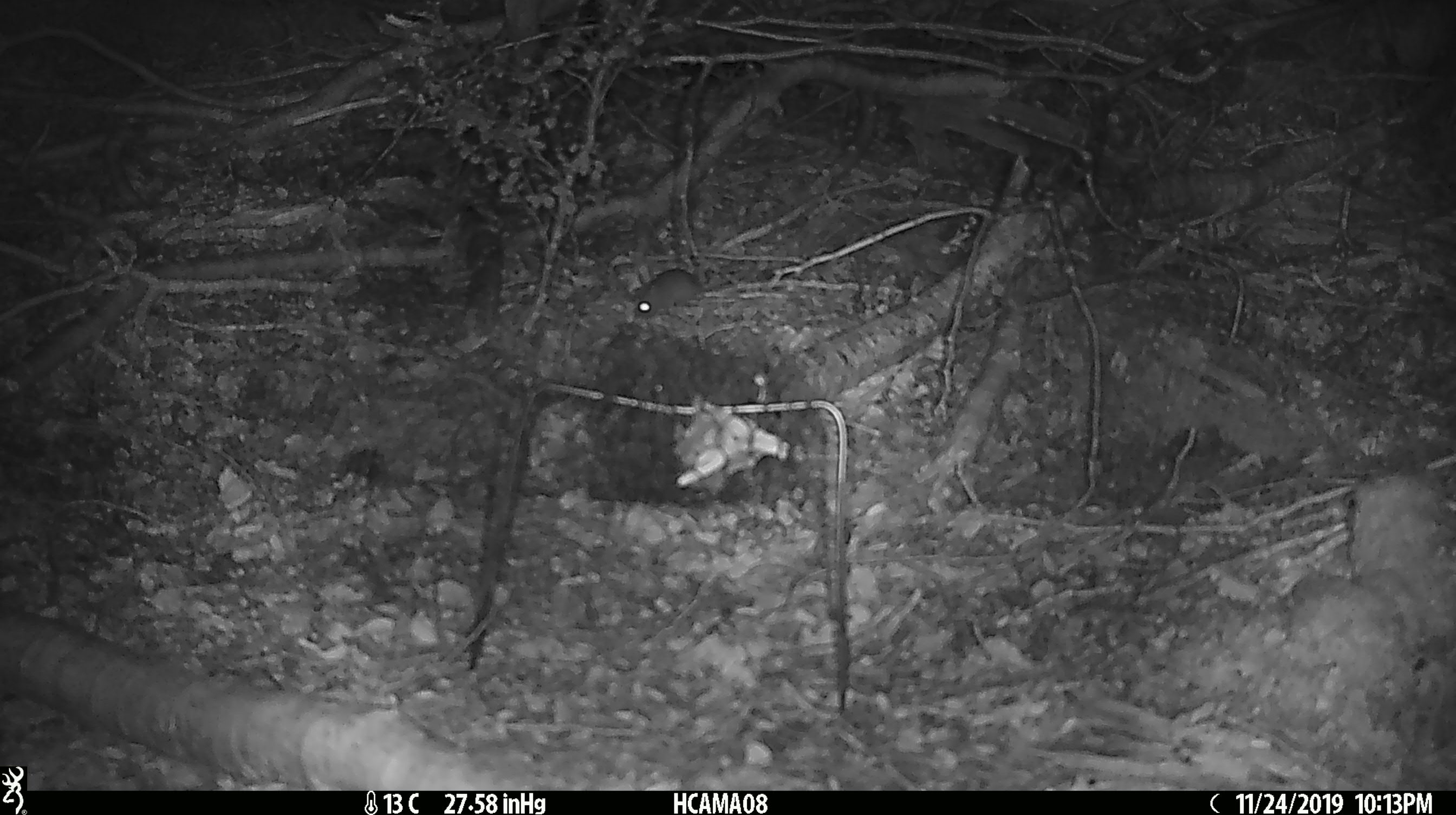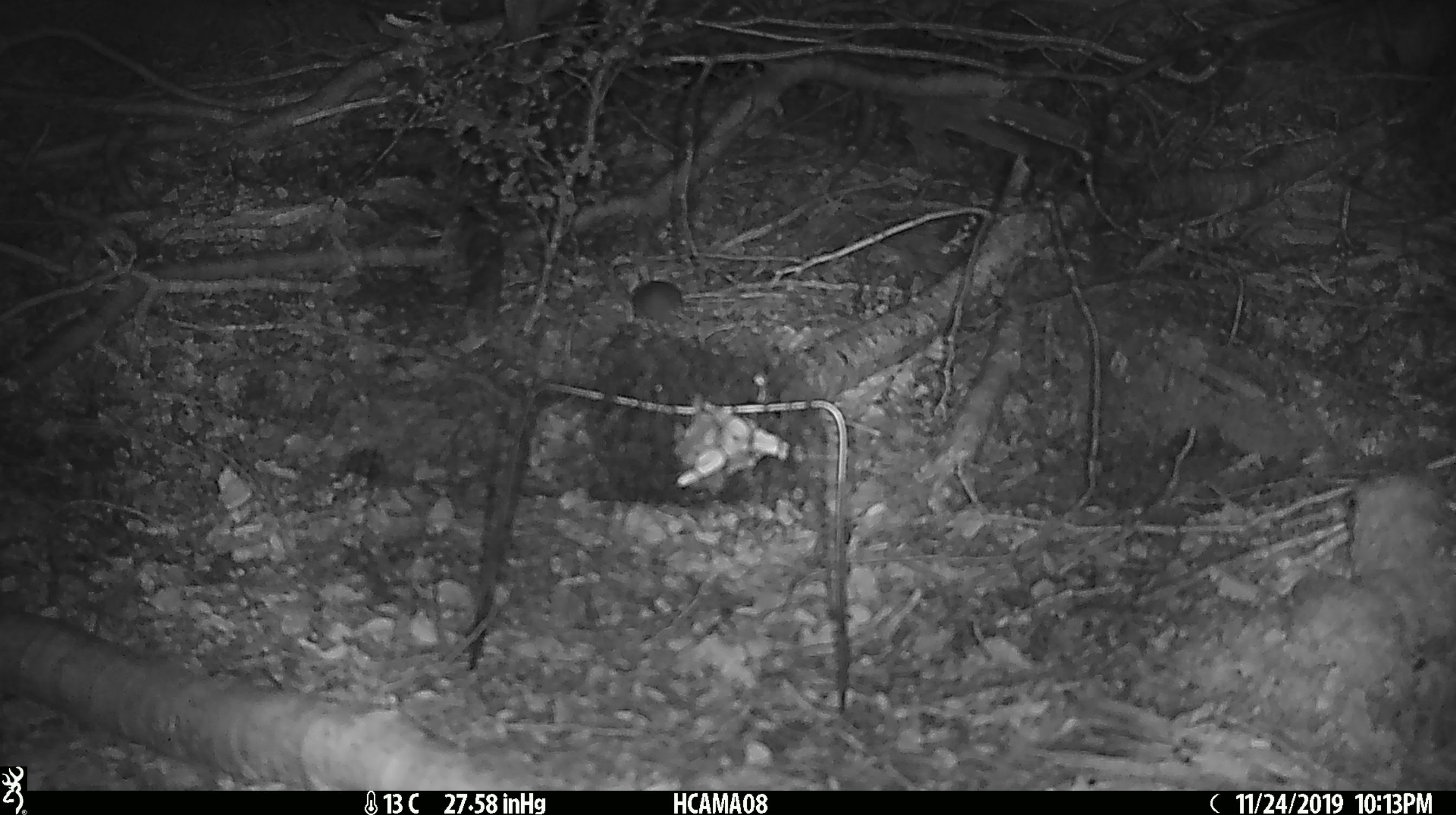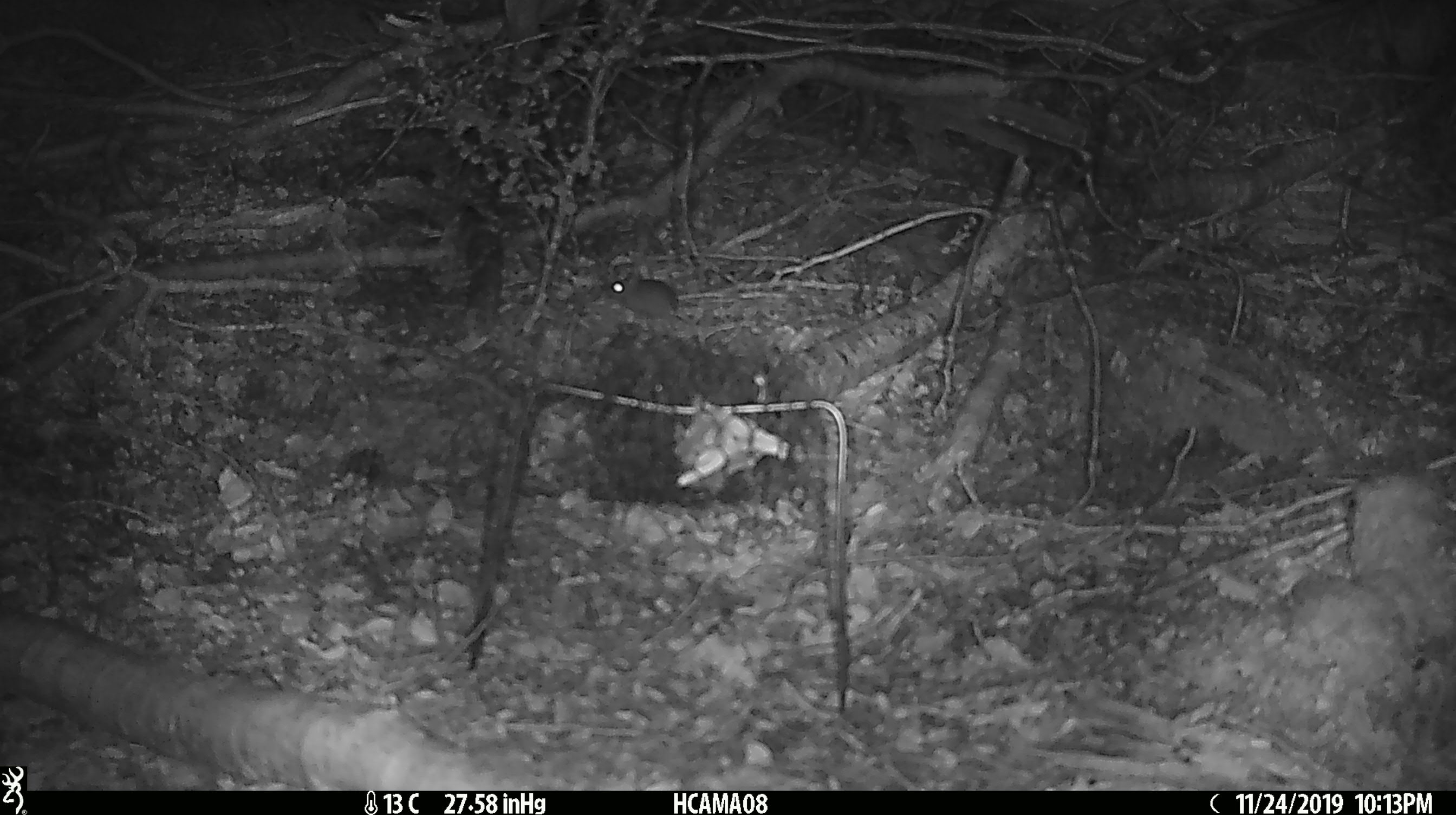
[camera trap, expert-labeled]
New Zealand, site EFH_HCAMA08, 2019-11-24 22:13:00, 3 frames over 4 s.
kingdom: Animalia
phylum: Chordata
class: Mammalia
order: Rodentia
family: Muridae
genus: Mus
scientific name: Mus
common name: mouse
Mouse (Mus).